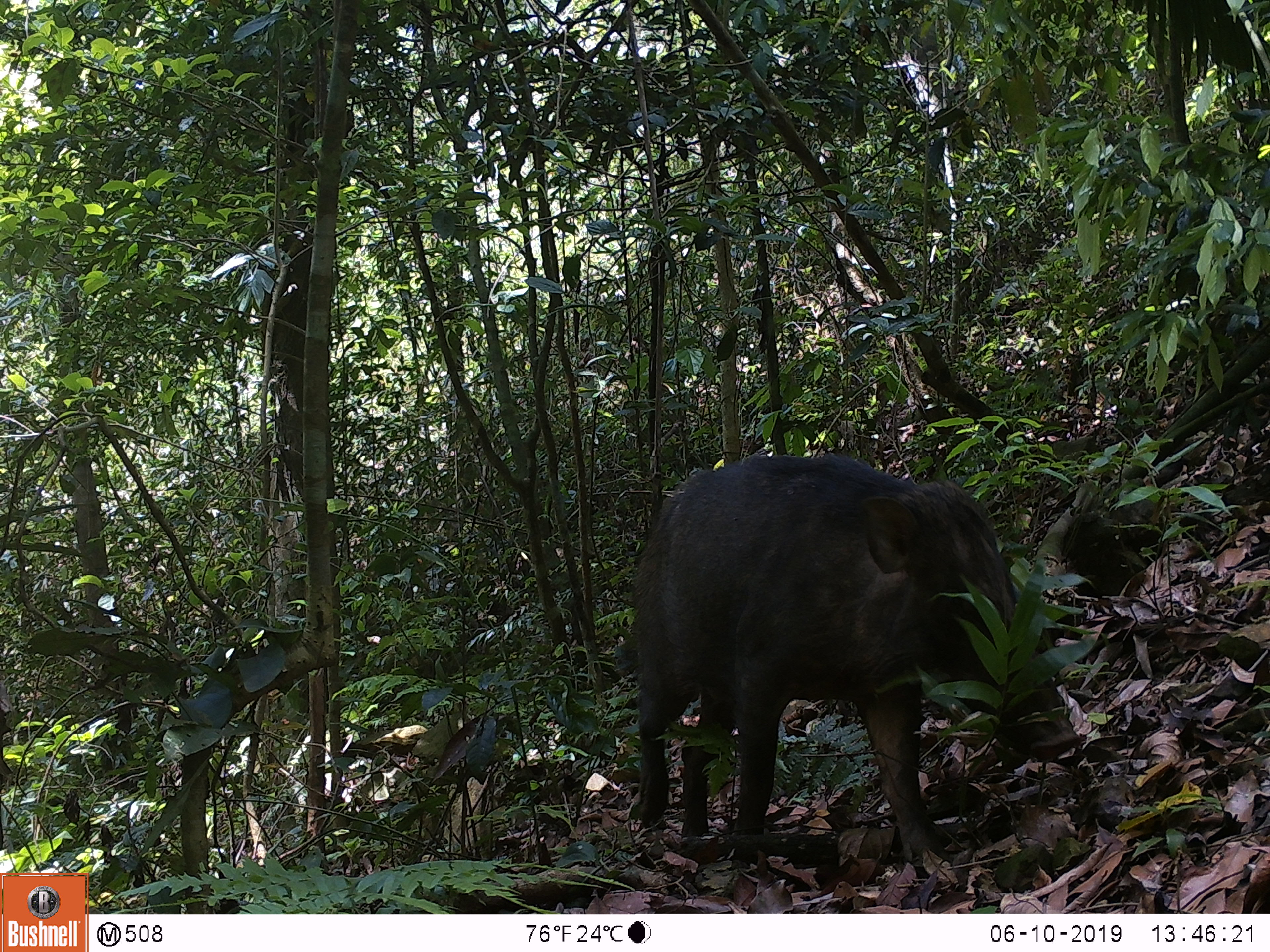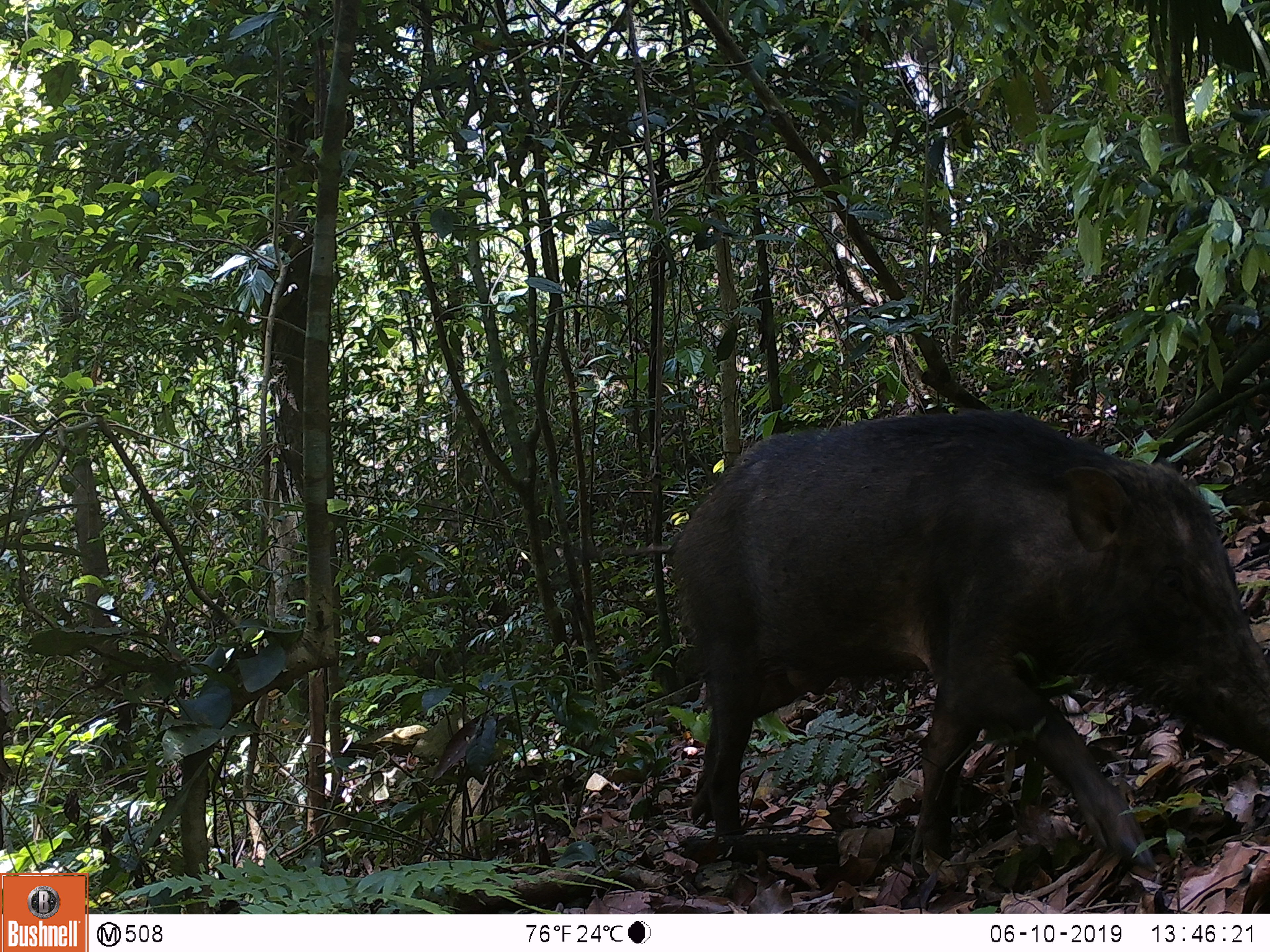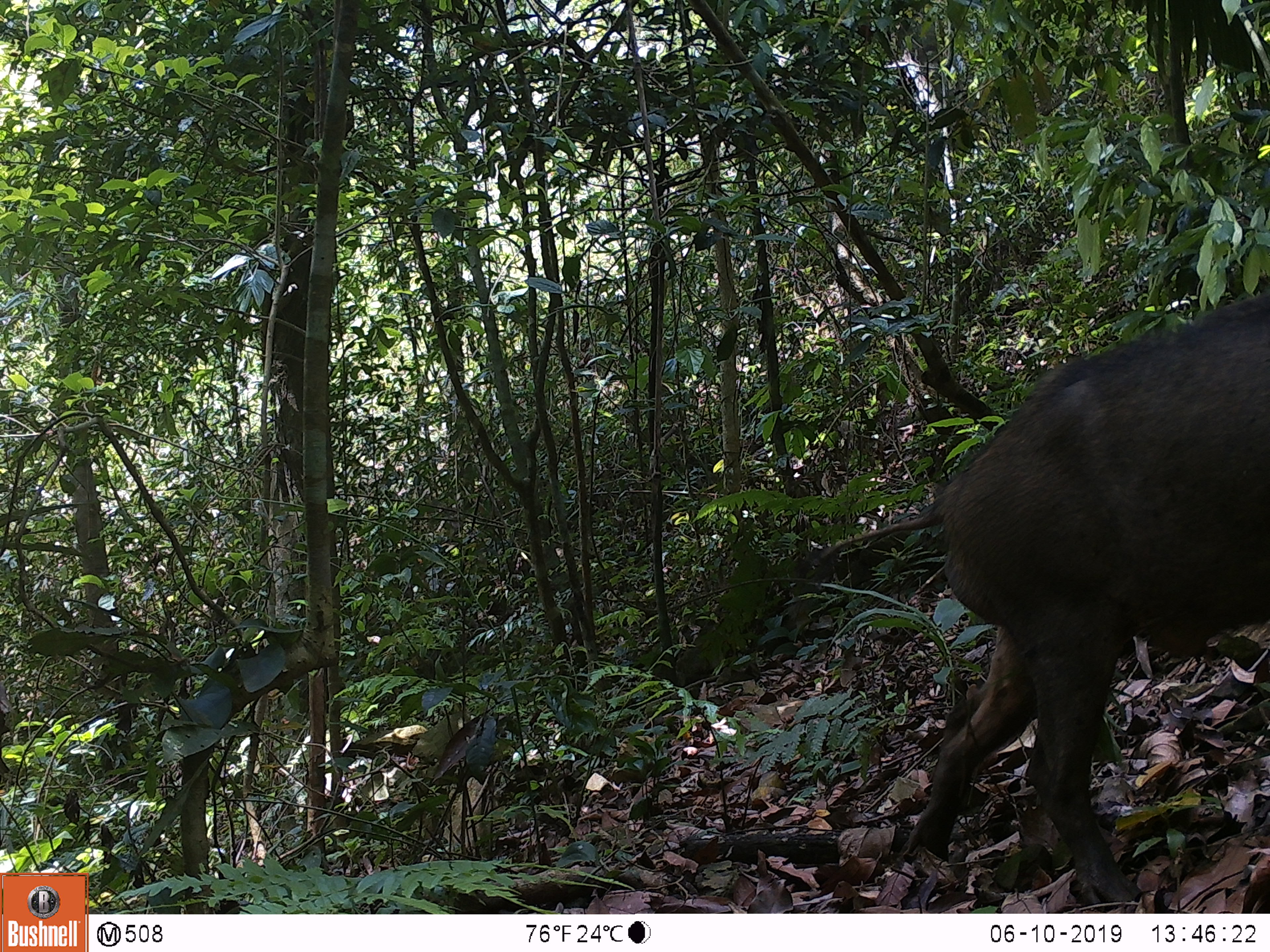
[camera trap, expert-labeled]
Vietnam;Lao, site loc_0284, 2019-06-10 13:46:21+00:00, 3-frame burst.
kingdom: Animalia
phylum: Chordata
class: Mammalia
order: Artiodactyla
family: Suidae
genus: Sus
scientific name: Sus scrofa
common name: eurasian wild pig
Eurasian wild pig (Sus scrofa). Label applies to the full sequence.